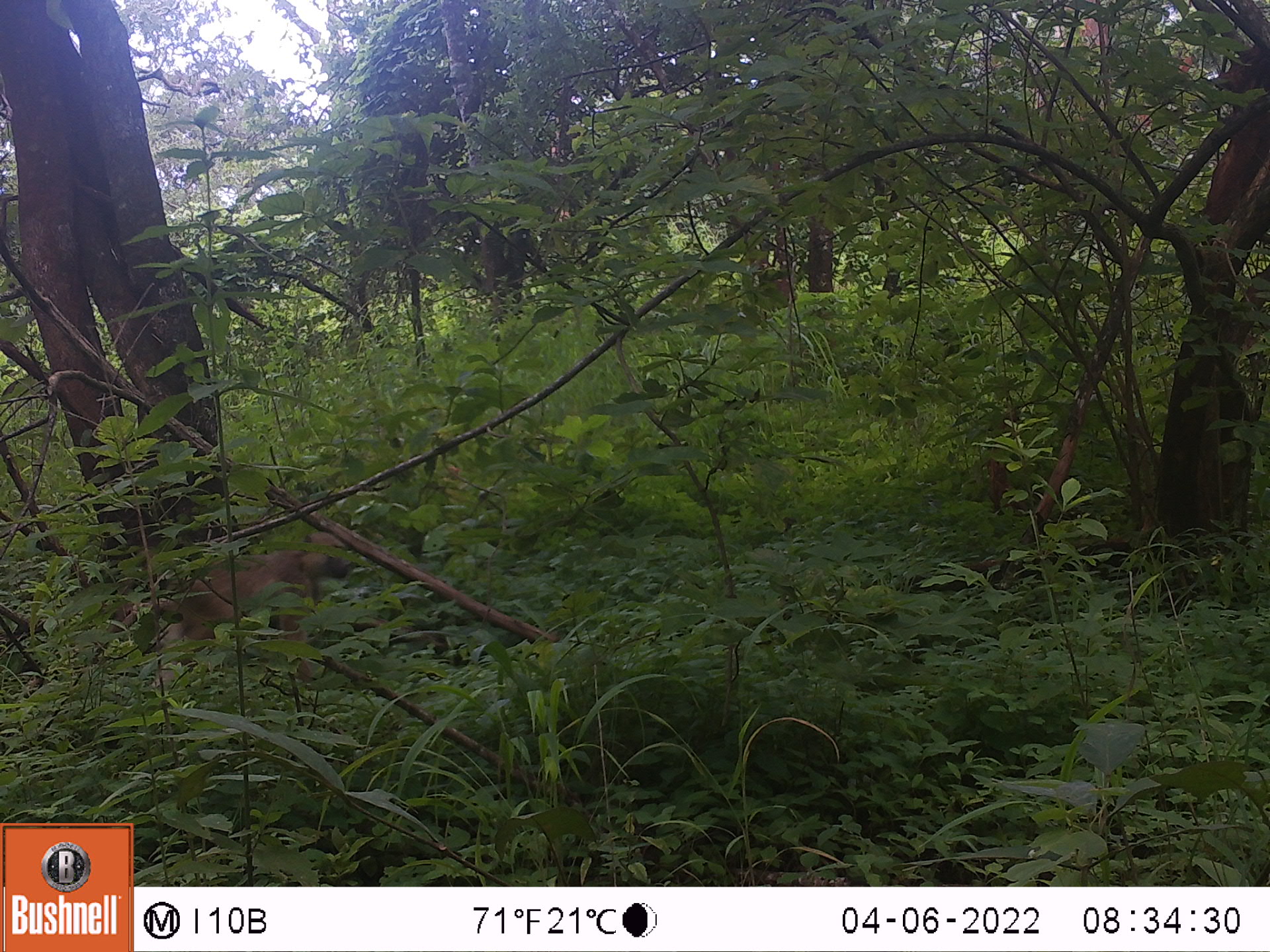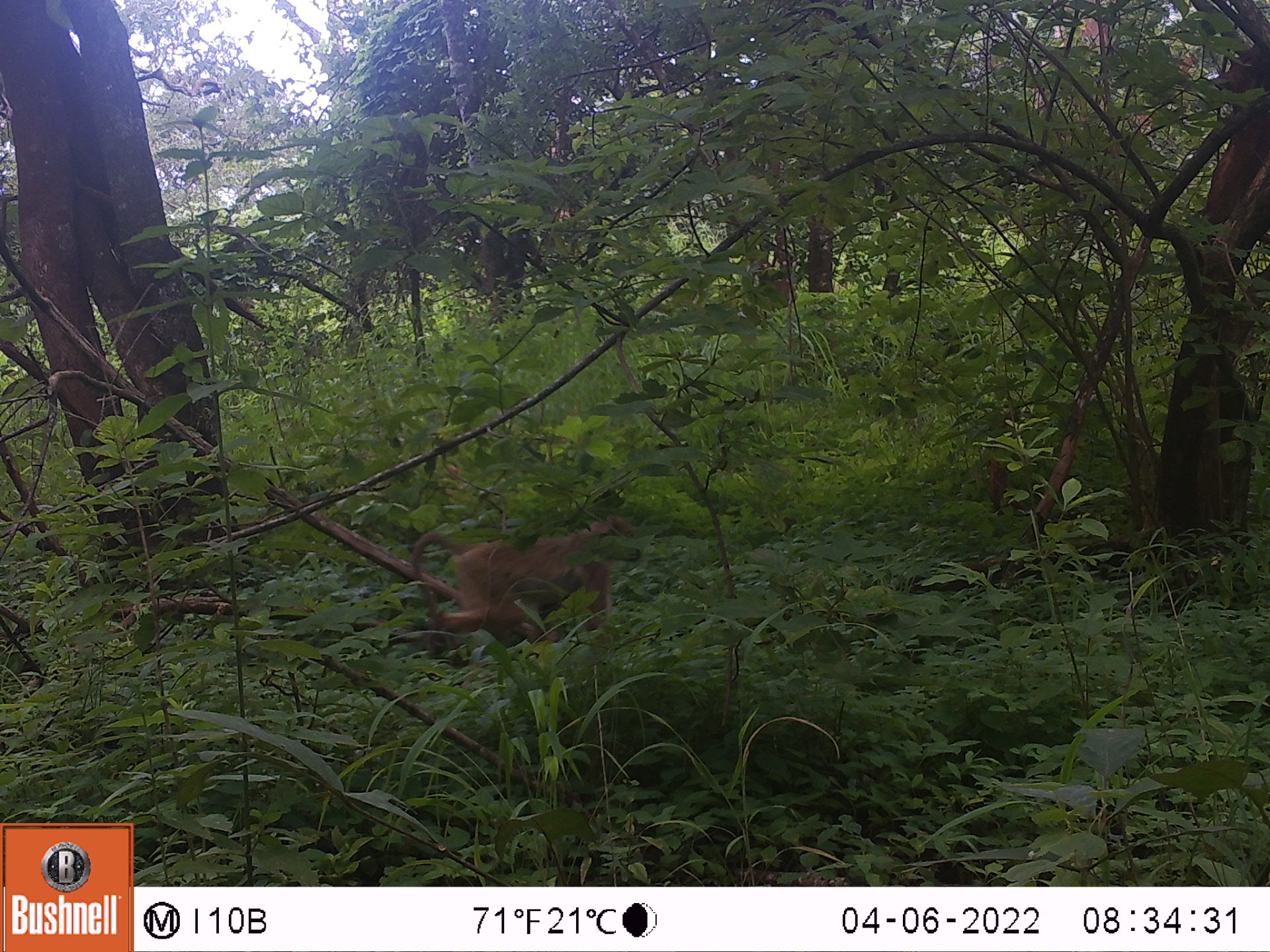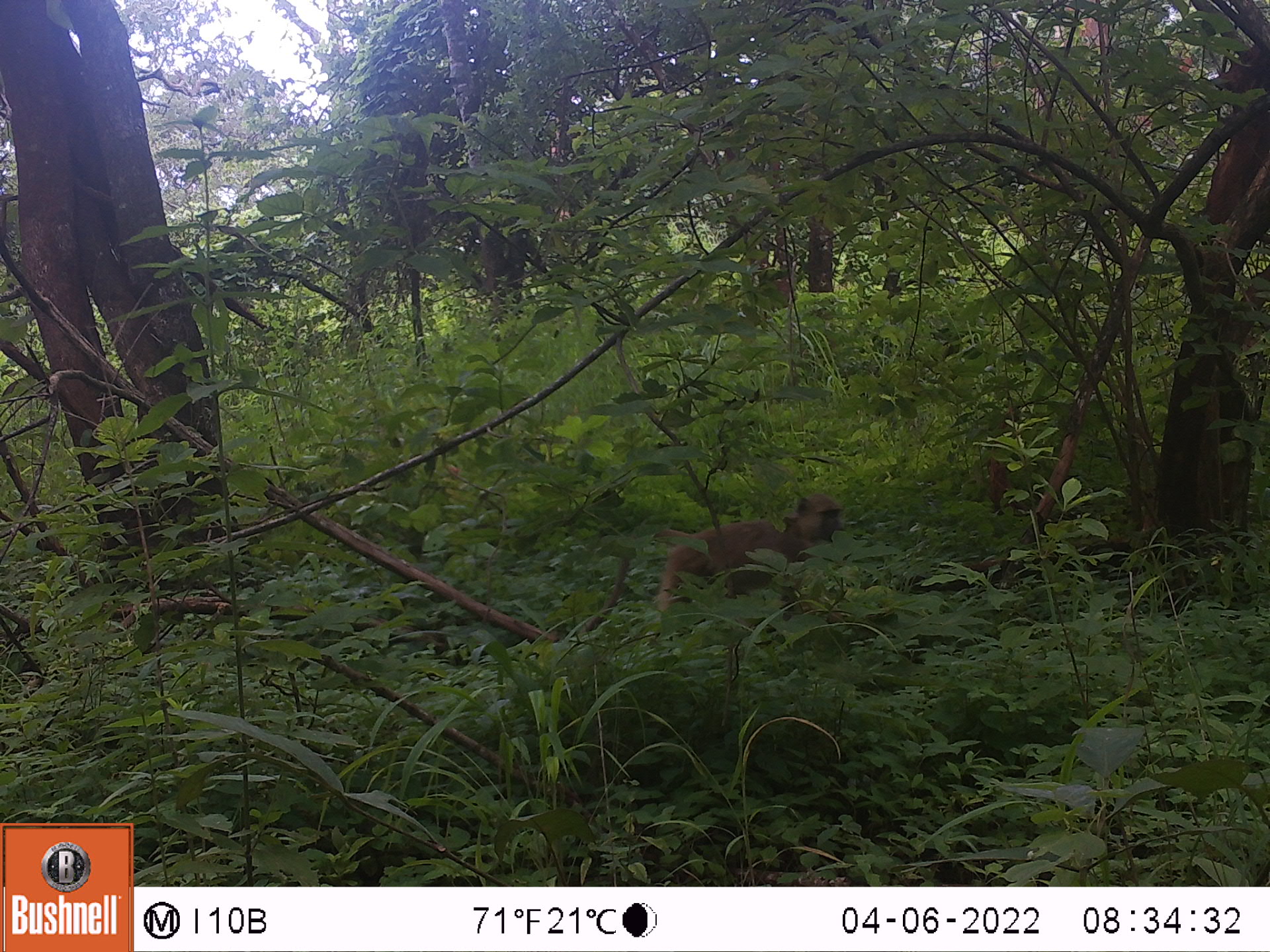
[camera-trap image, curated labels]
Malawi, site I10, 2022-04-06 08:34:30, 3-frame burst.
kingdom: Animalia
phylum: Chordata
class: Mammalia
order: Primates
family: Cercopithecidae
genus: Papio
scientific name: Papio cynocephalus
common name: yellow baboon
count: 1